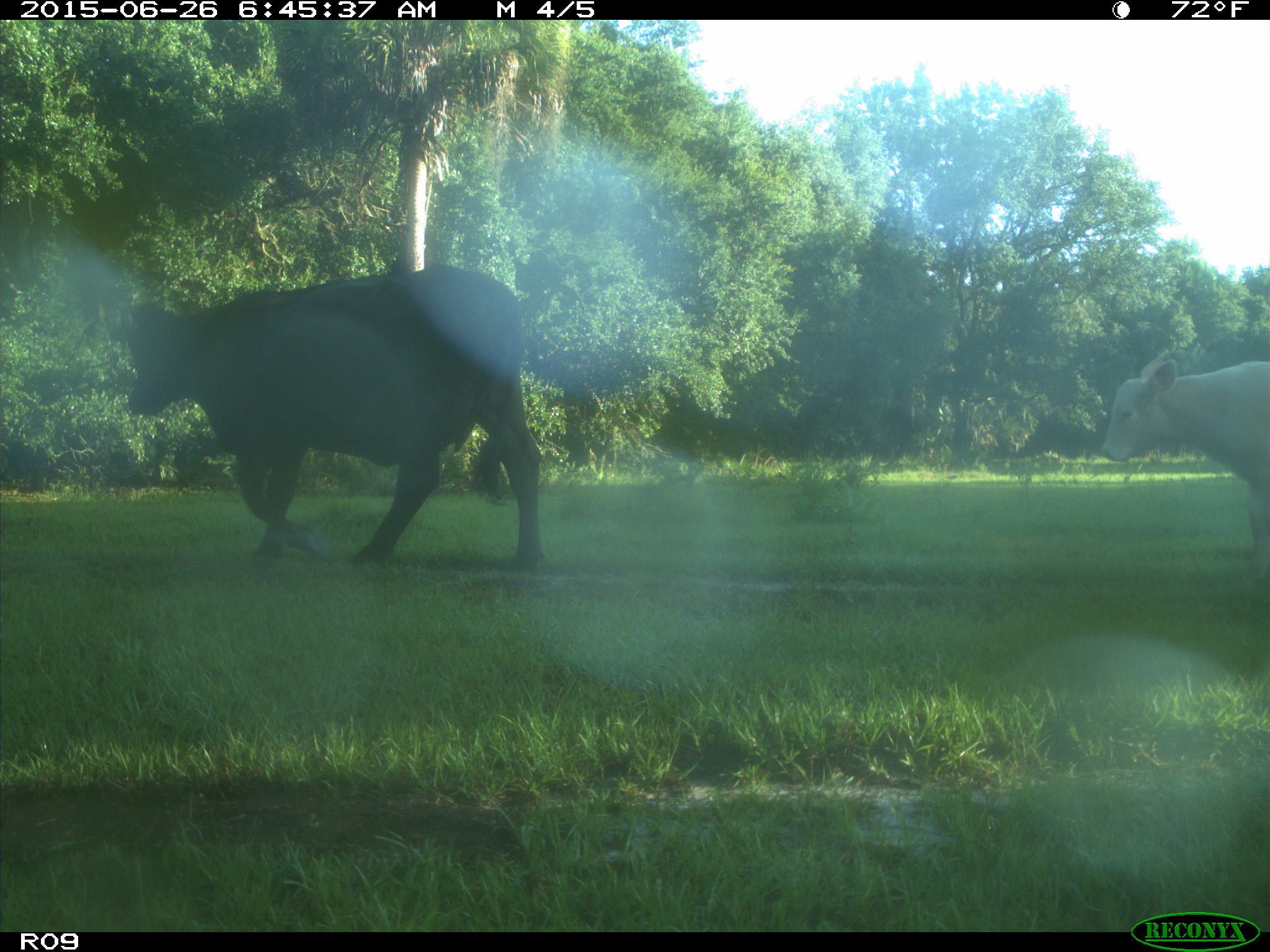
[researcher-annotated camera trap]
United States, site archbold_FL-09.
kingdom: Animalia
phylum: Chordata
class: Mammalia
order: Artiodactyla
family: Bovidae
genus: Bos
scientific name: Bos taurus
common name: domestic cow